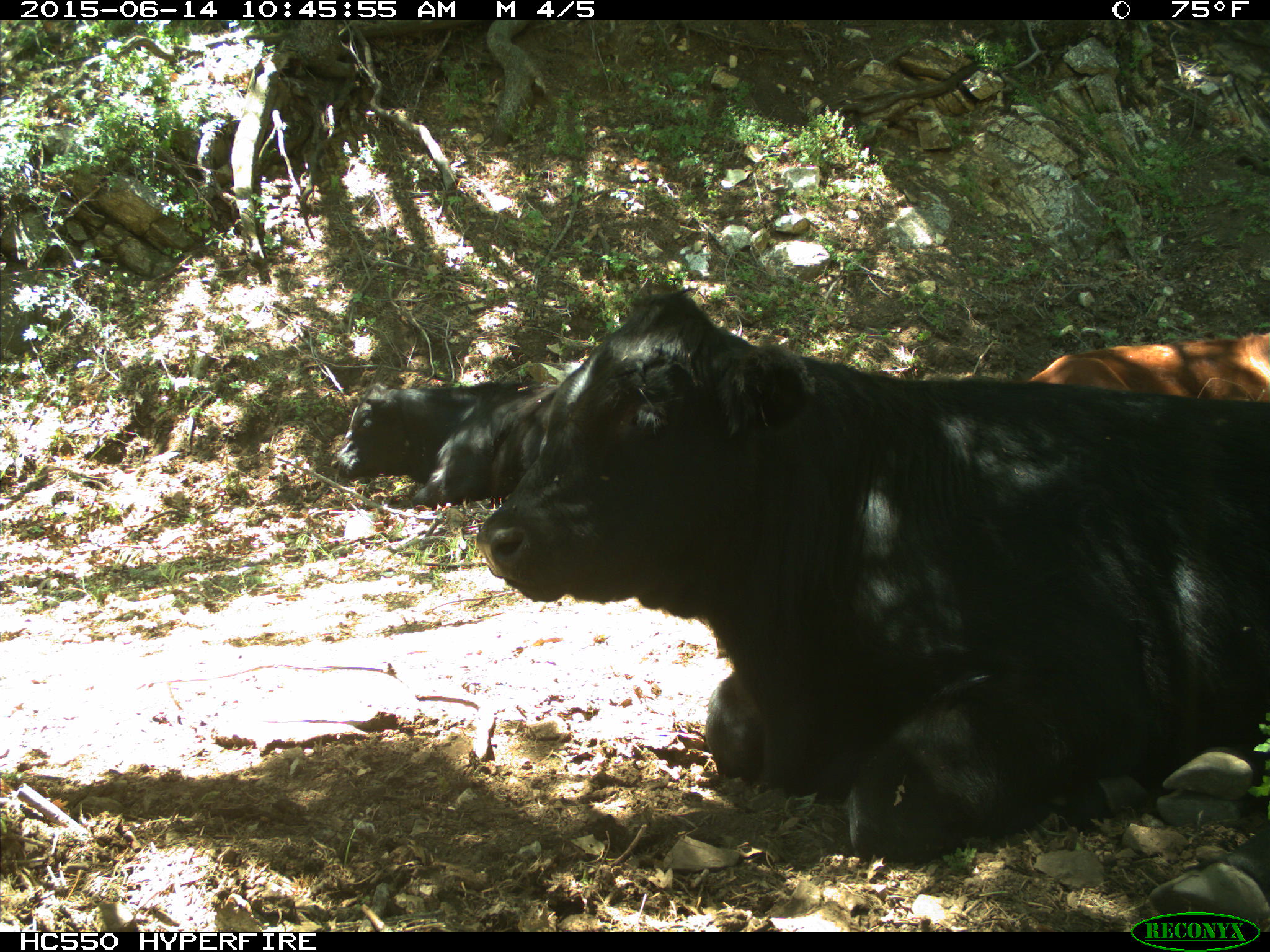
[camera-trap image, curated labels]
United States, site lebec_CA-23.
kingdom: Animalia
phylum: Chordata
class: Mammalia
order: Artiodactyla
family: Bovidae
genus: Bos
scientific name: Bos taurus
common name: domestic cow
Bos taurus (domestic cow).